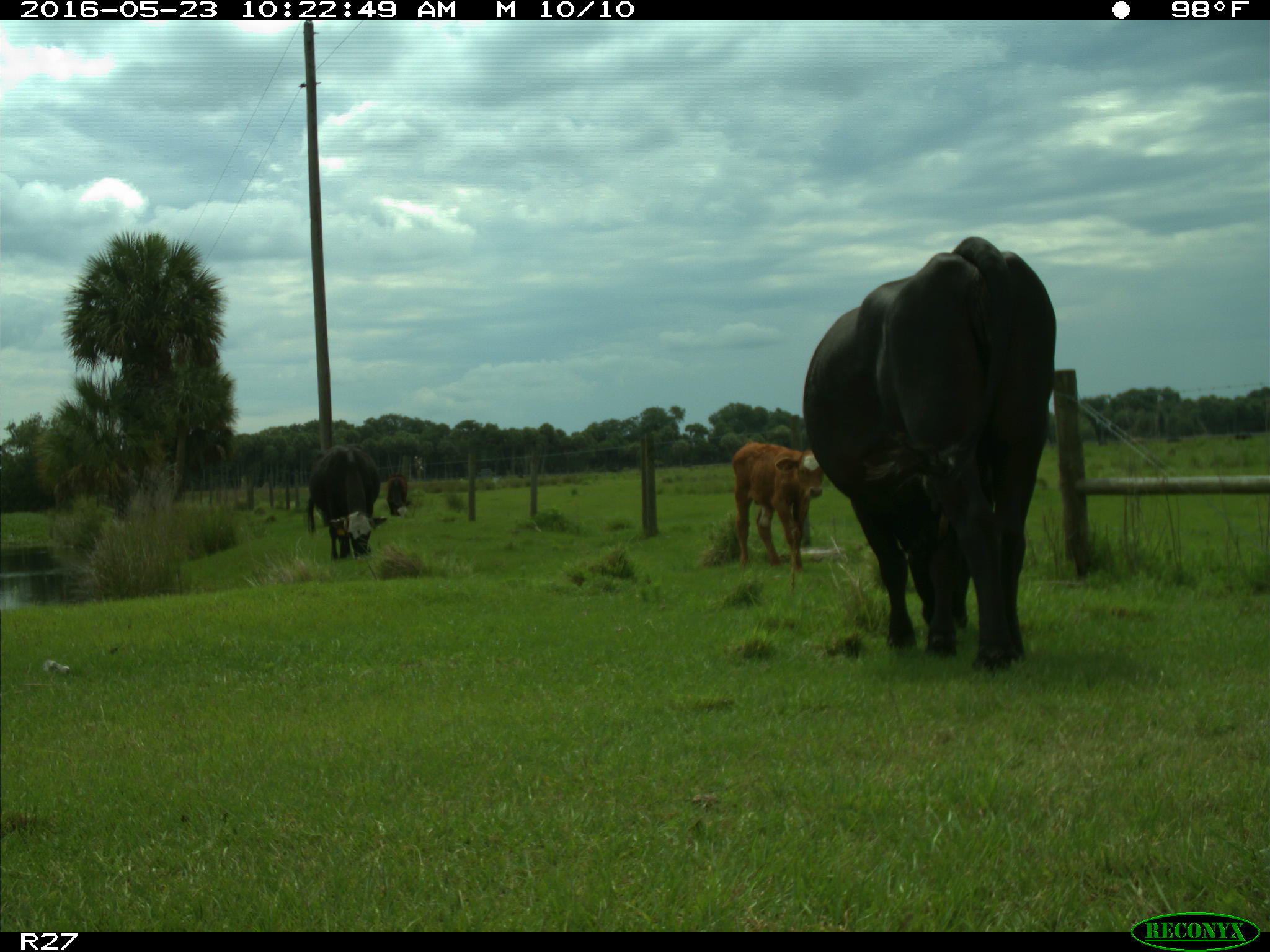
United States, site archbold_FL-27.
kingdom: Animalia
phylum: Chordata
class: Mammalia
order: Artiodactyla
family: Bovidae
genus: Bos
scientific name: Bos taurus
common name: domestic cow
Bos taurus (domestic cow).